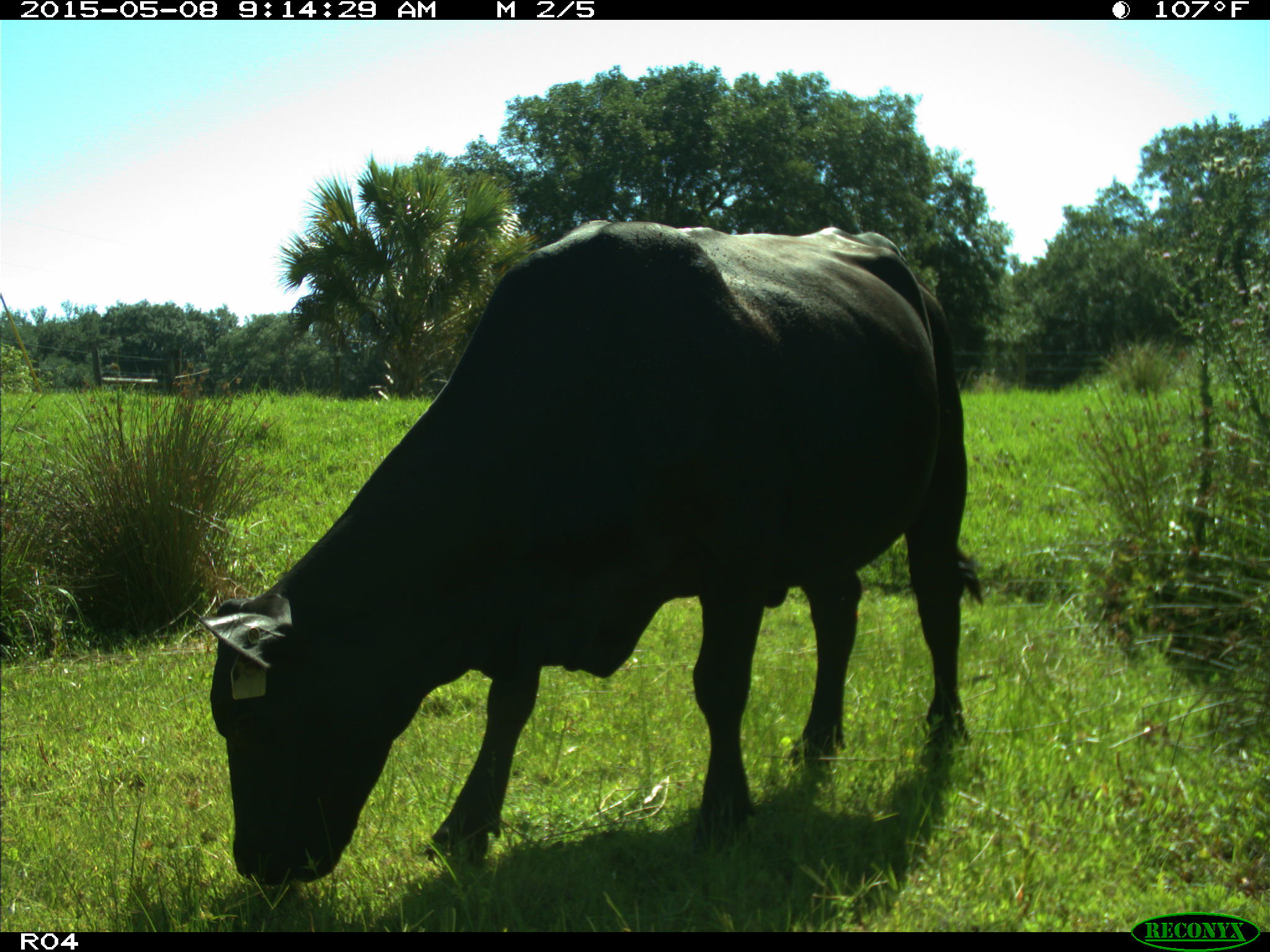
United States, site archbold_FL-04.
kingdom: Animalia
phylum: Chordata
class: Mammalia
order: Artiodactyla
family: Bovidae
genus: Bos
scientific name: Bos taurus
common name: domestic cow